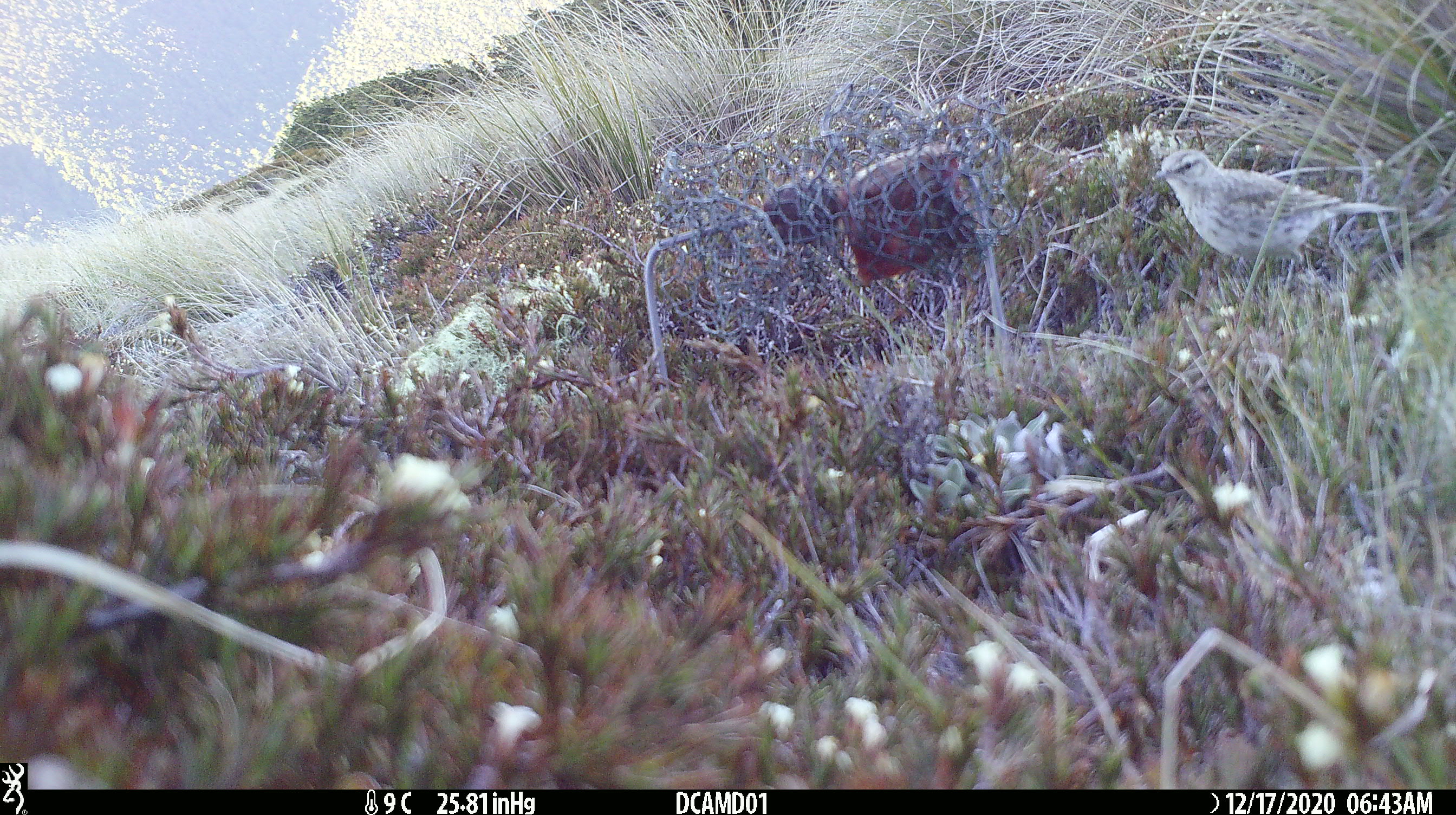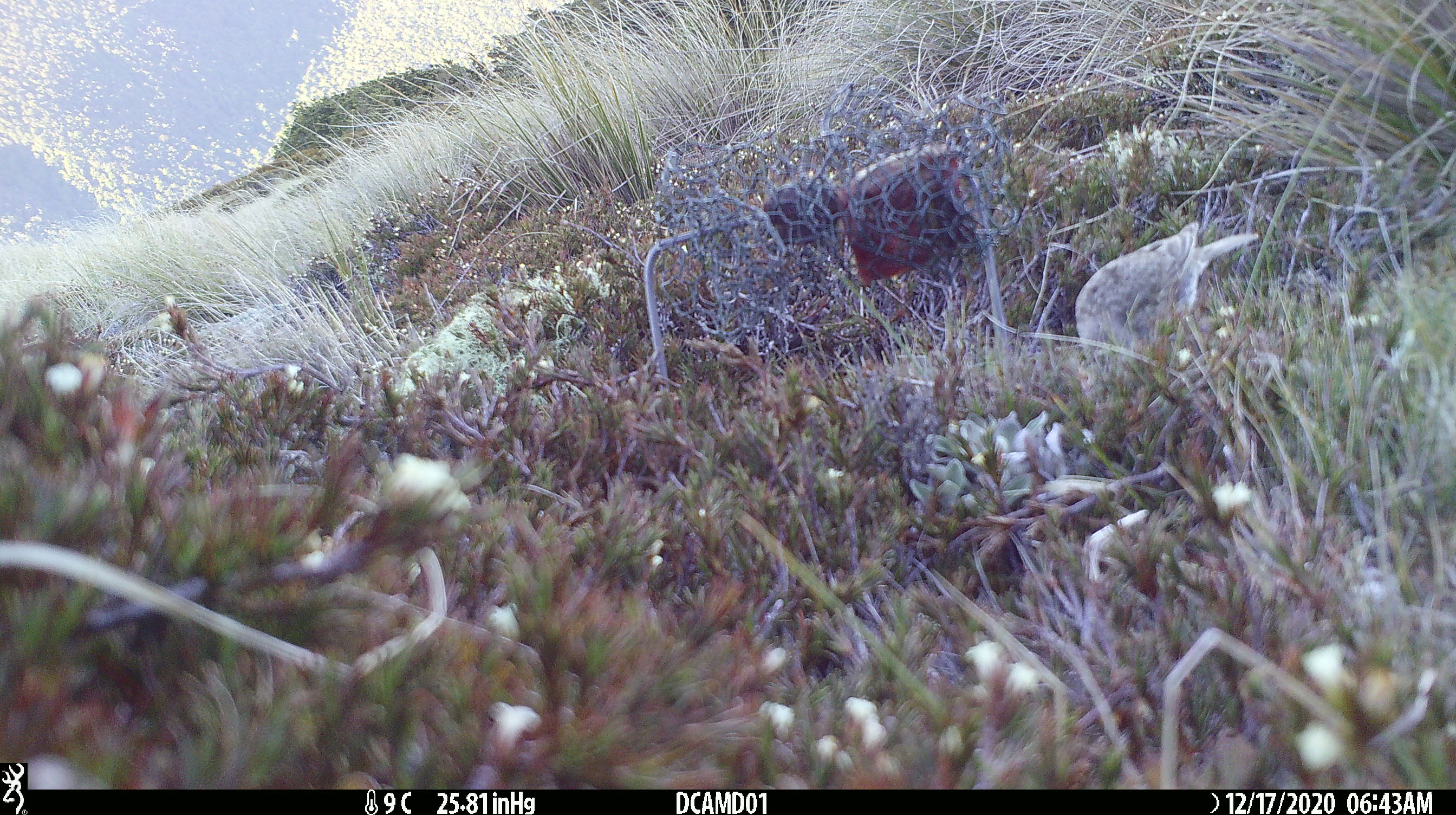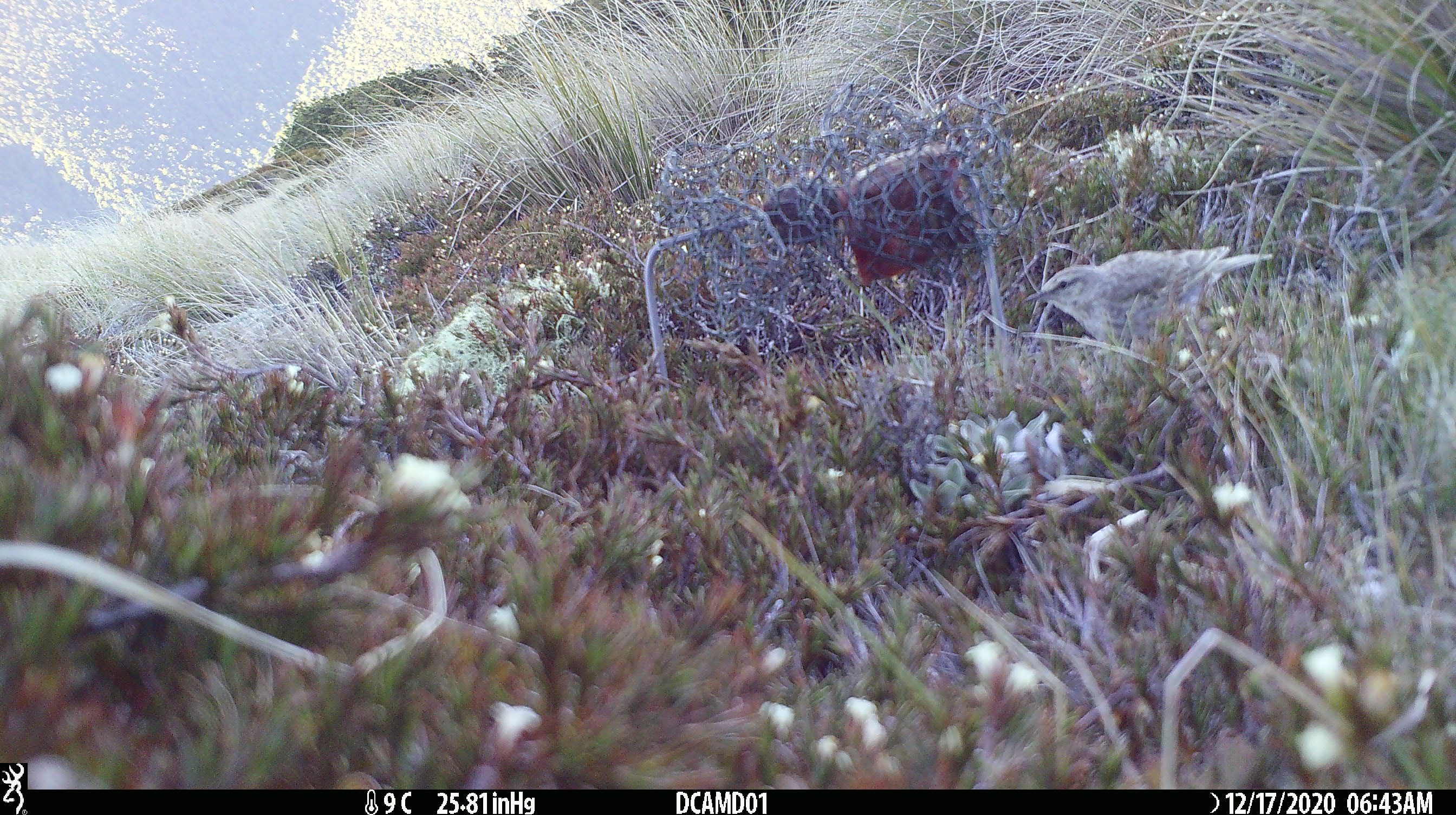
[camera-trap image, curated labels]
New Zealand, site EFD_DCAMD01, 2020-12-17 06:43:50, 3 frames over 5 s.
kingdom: Animalia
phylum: Chordata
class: Aves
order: Passeriformes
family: Motacillidae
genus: Anthus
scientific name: Anthus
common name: pipit